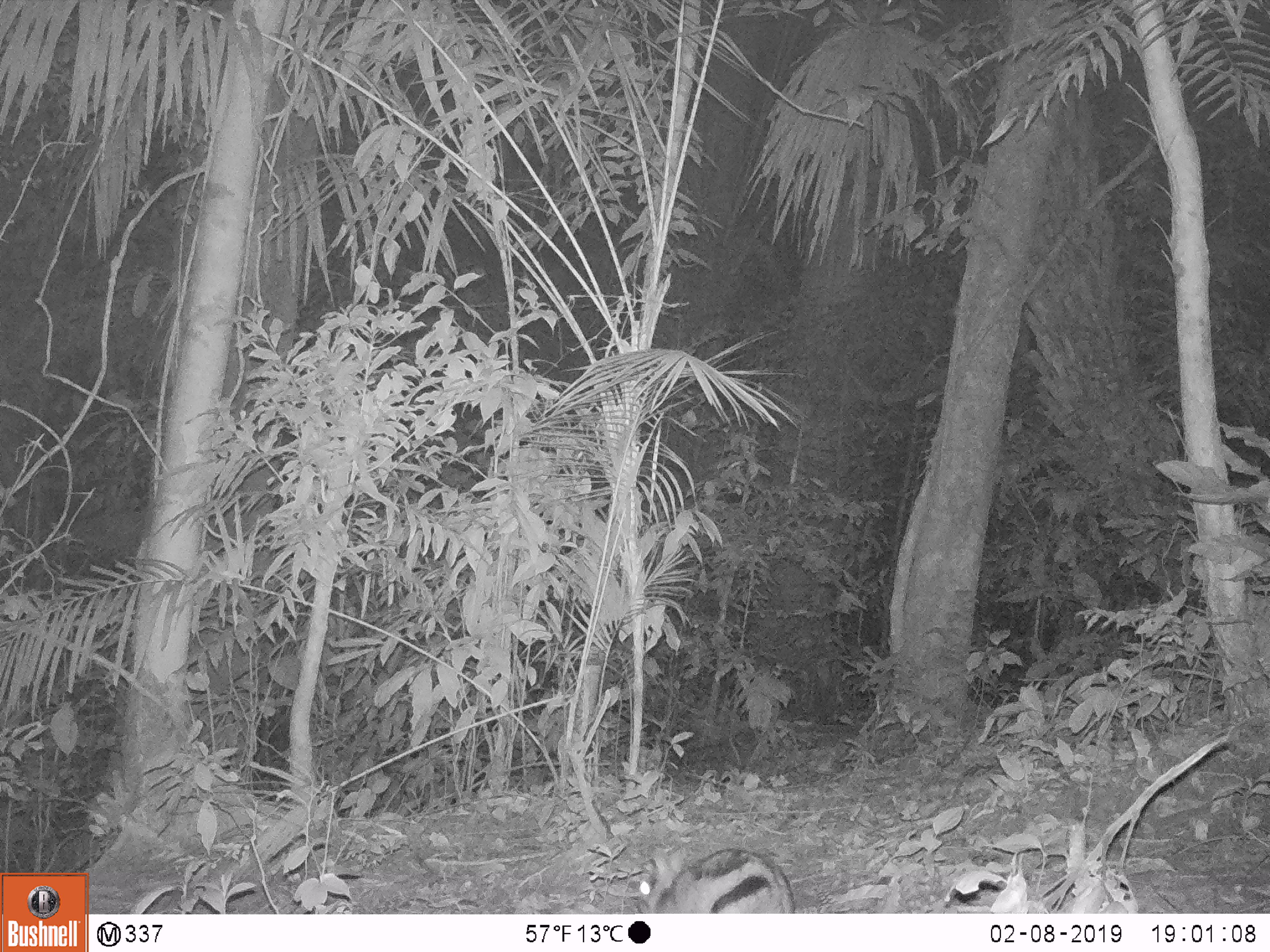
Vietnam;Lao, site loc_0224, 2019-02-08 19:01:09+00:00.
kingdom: Animalia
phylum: Chordata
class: Mammalia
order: Lagomorpha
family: Leporidae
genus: Nesolagus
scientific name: Nesolagus timminsi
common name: annamite striped rabbit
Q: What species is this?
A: Annamite striped rabbit (Nesolagus timminsi).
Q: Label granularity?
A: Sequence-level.